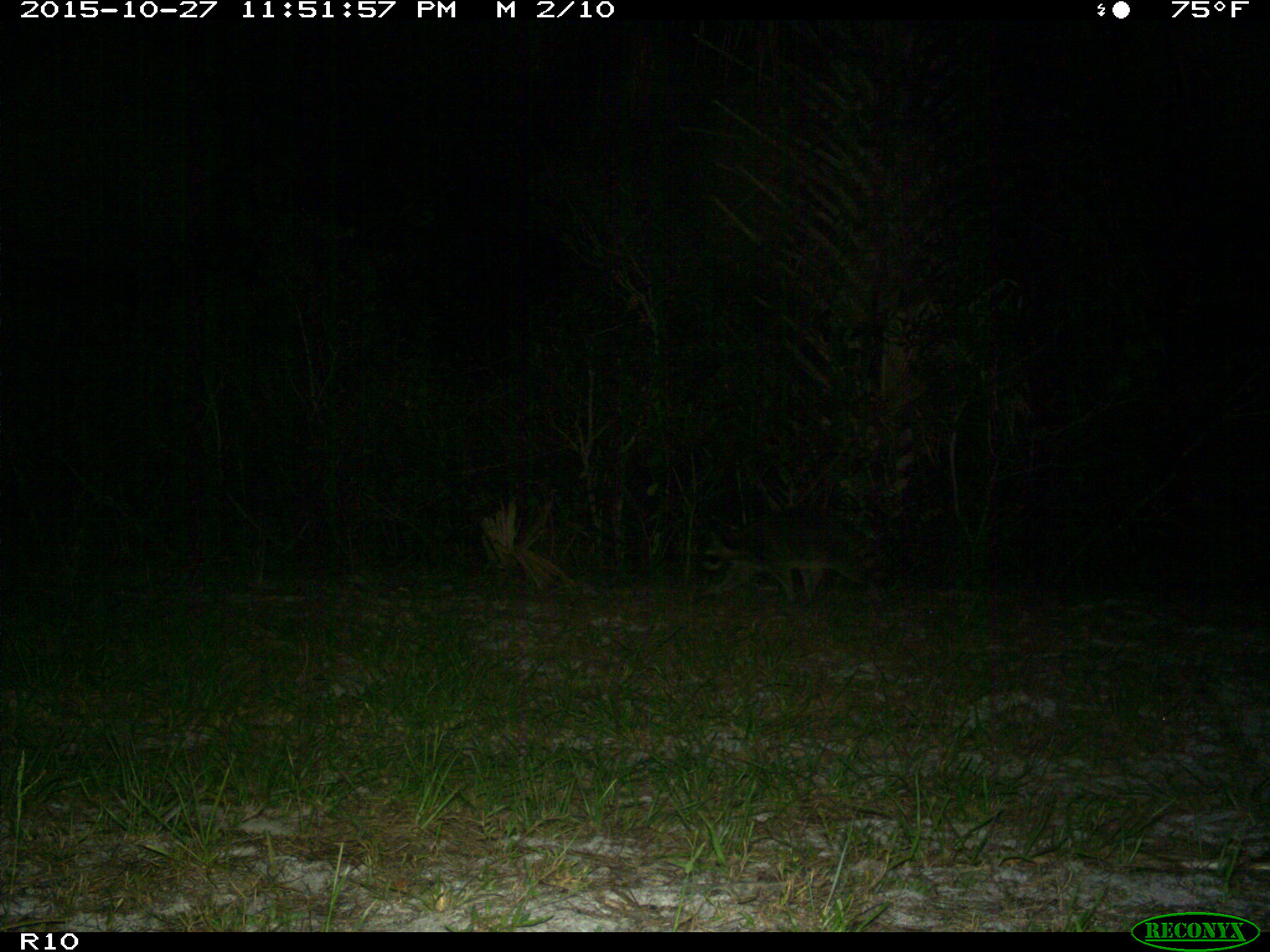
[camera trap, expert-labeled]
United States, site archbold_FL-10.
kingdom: Animalia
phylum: Chordata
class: Mammalia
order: Carnivora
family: Procyonidae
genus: Procyon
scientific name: Procyon lotor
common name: common raccoon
Procyon lotor (common raccoon).